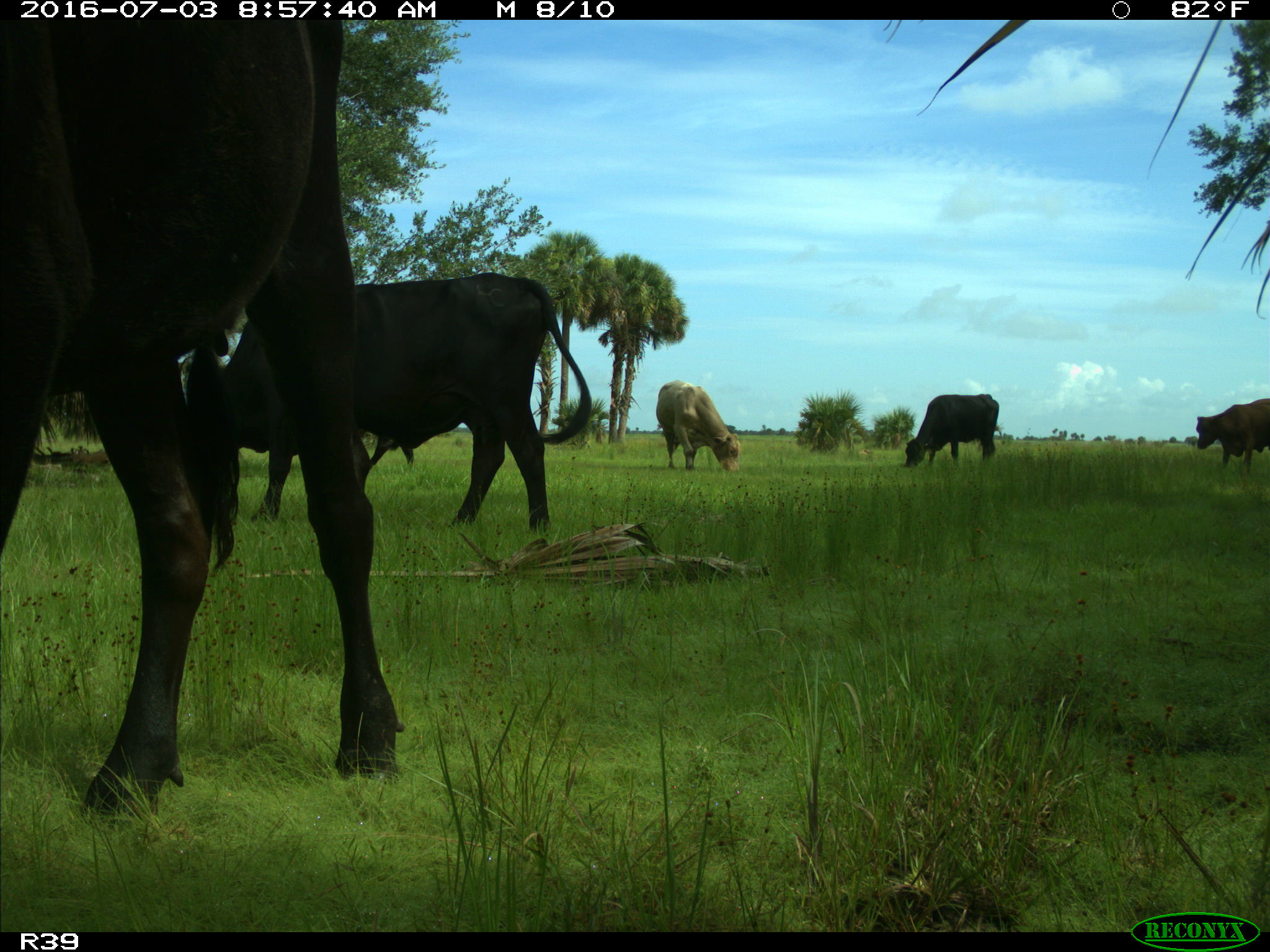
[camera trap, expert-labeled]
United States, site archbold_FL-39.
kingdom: Animalia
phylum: Chordata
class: Mammalia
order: Artiodactyla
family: Bovidae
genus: Bos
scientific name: Bos taurus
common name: domestic cow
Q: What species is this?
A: Bos taurus (domestic cow).